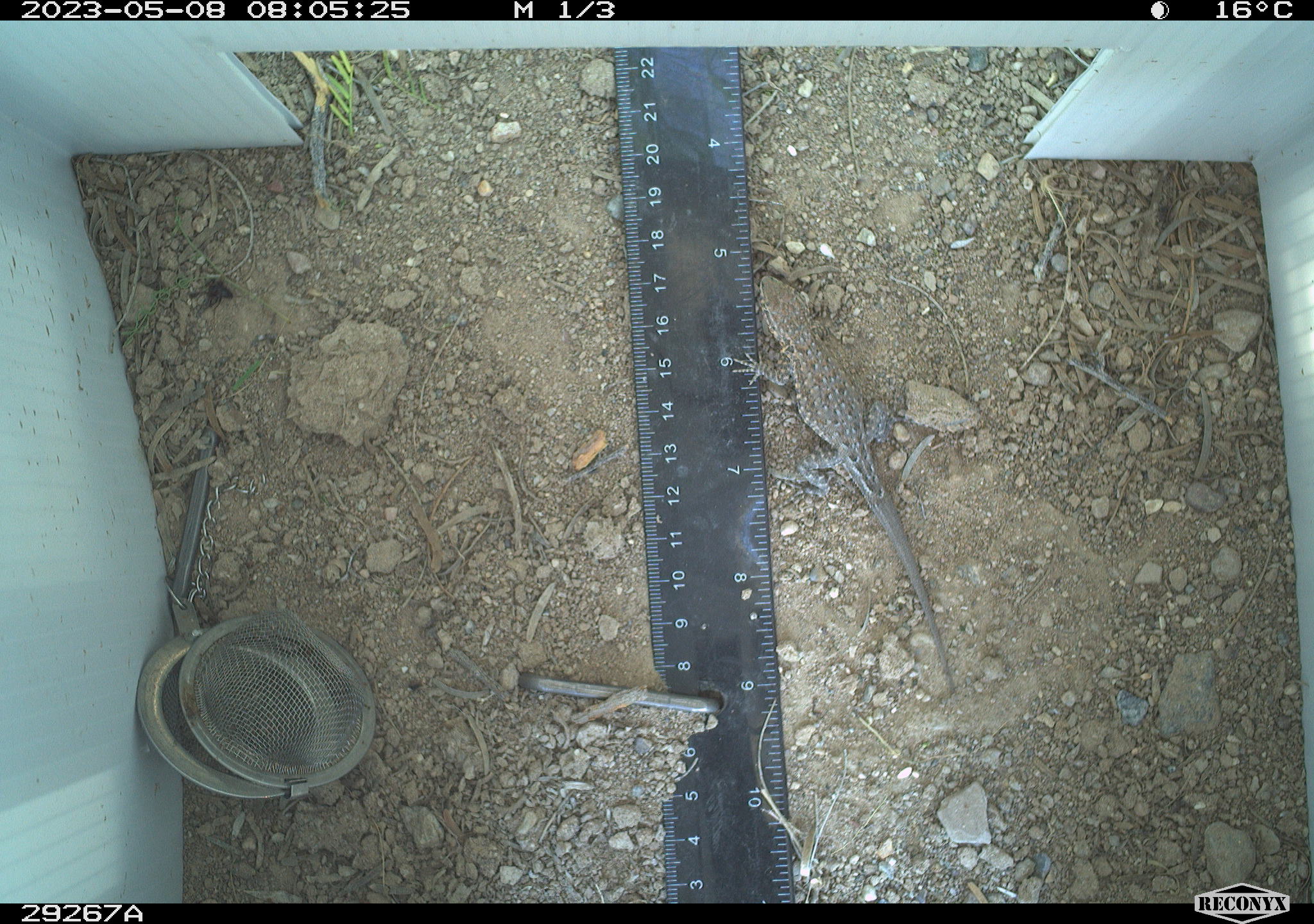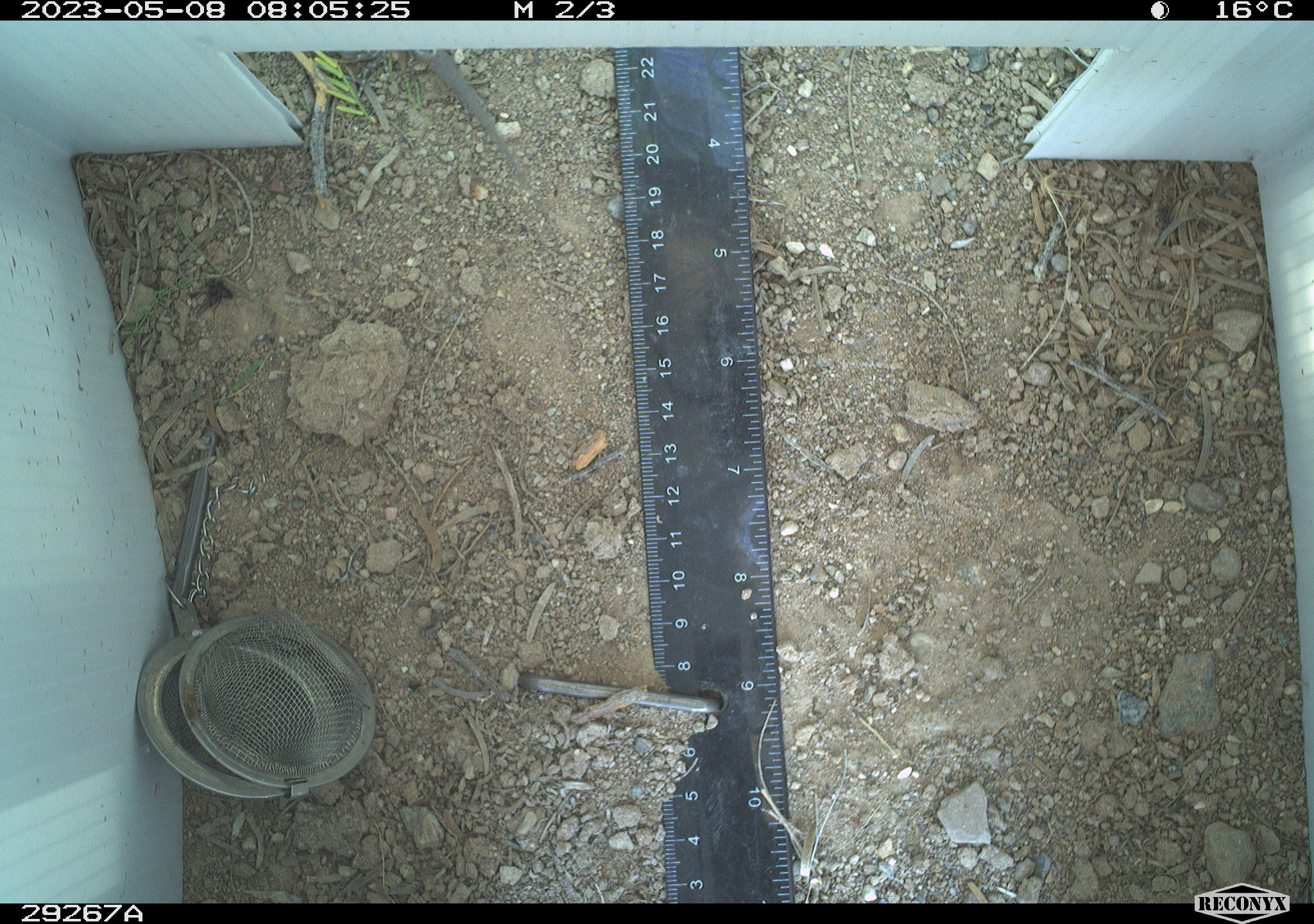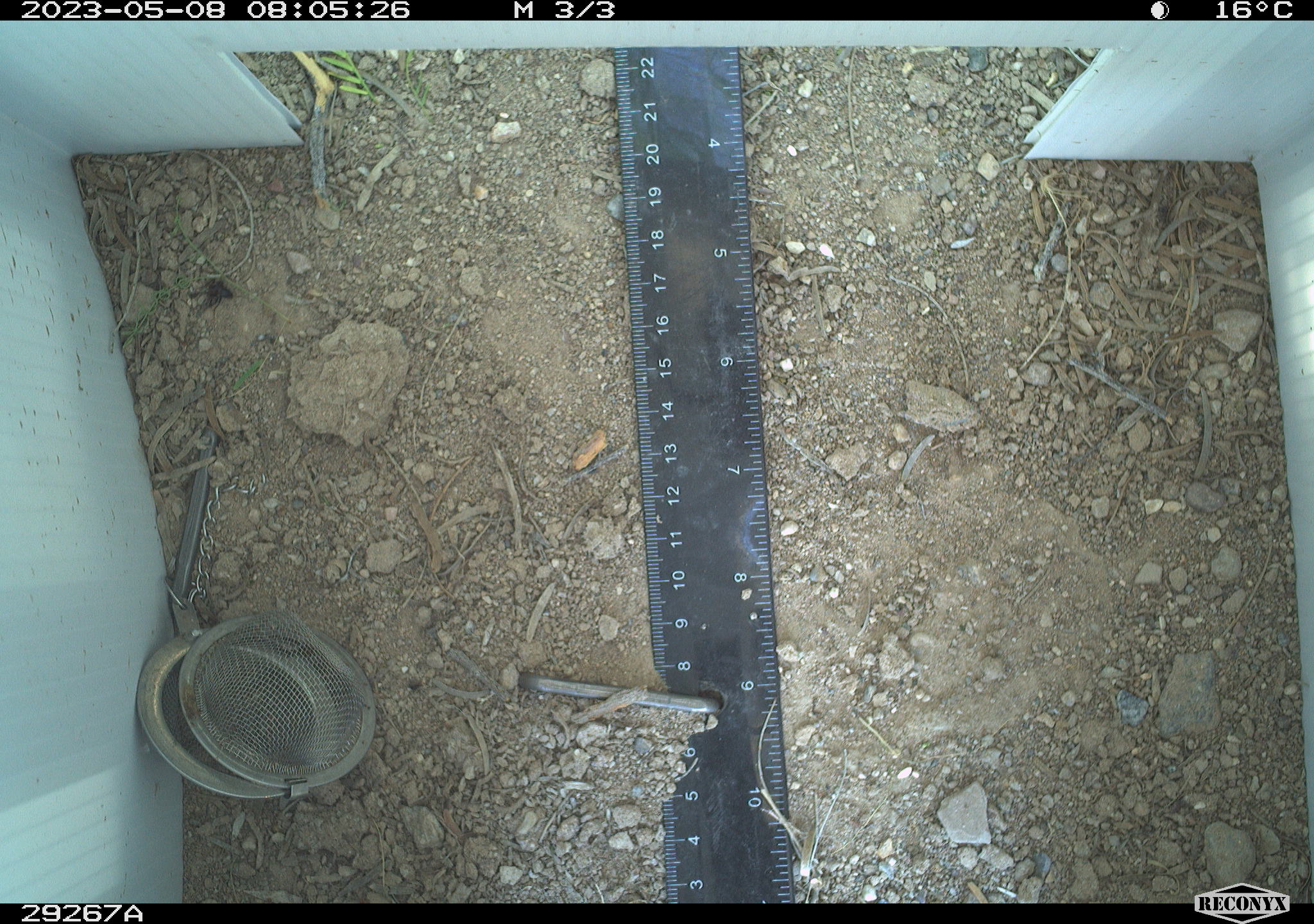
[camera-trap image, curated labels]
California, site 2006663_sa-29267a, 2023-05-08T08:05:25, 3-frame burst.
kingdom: Animalia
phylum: Chordata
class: Reptilia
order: Squamata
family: Phrynosomatidae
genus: Sceloporus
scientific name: Sceloporus graciosus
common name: common sagebrush lizard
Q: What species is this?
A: Common sagebrush lizard (Sceloporus graciosus).